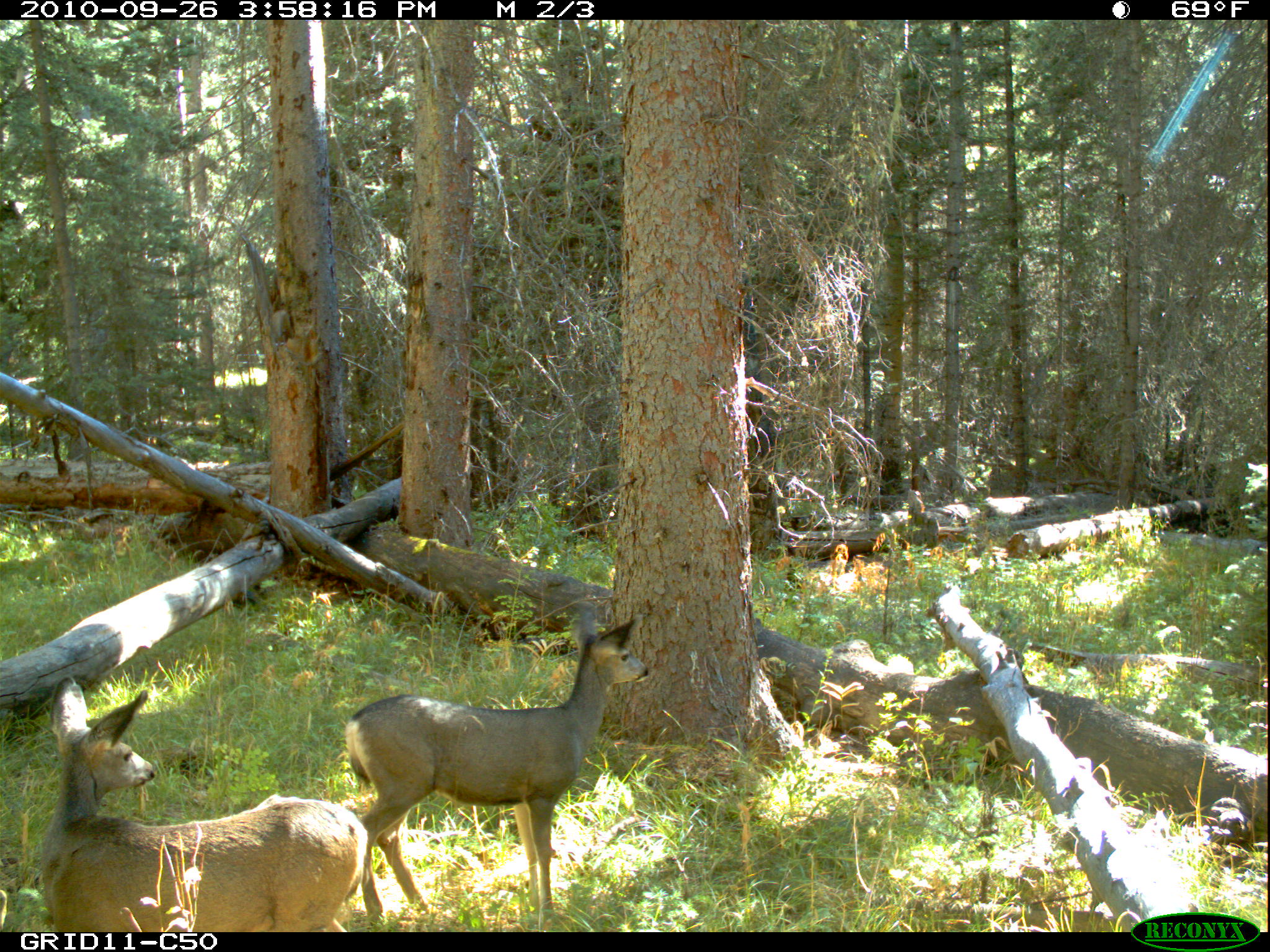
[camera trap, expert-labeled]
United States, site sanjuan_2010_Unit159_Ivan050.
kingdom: Animalia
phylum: Chordata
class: Mammalia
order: Artiodactyla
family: Cervidae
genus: Odocoileus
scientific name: Odocoileus hemionus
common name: mule deer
Odocoileus hemionus (mule deer).